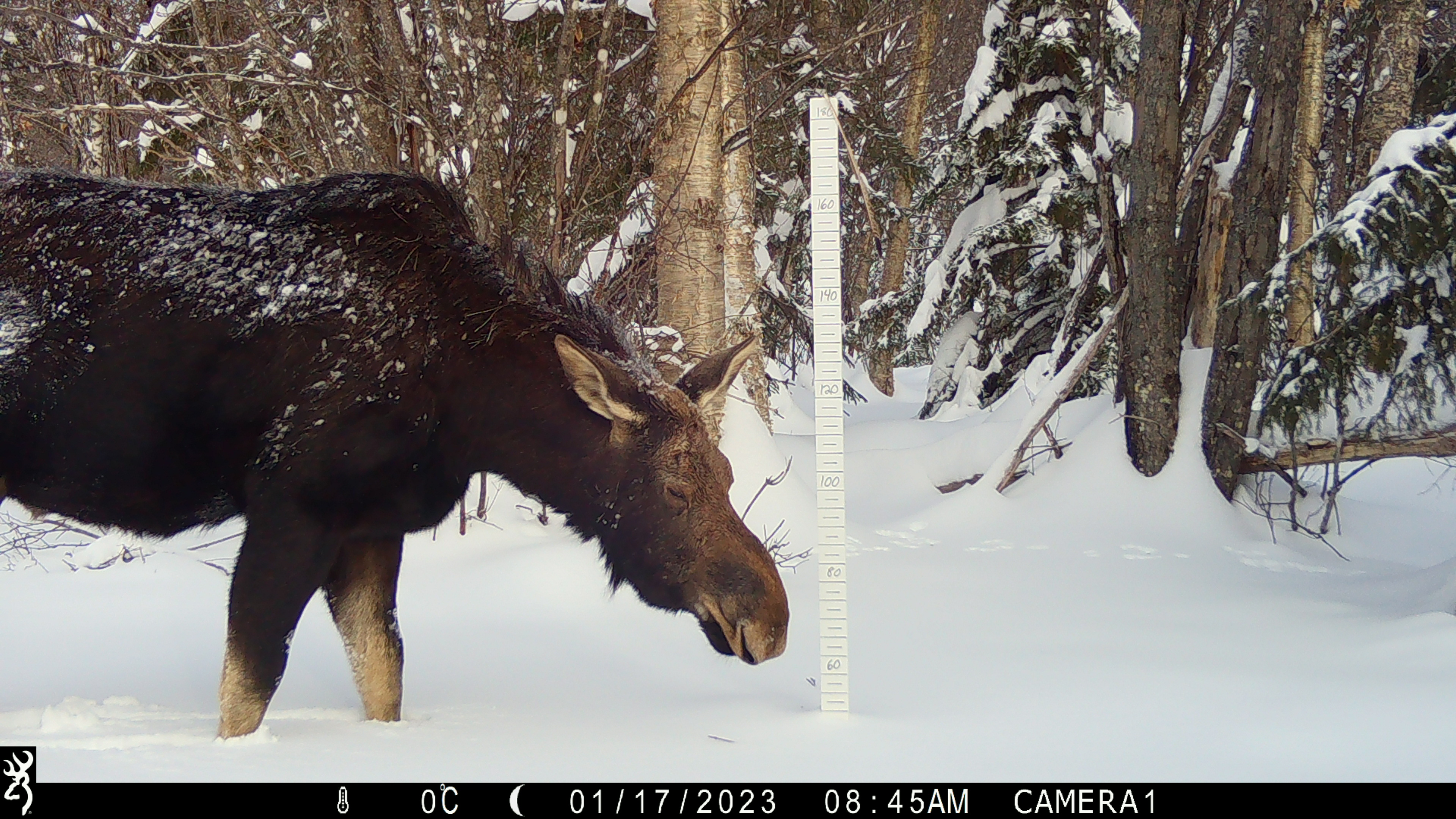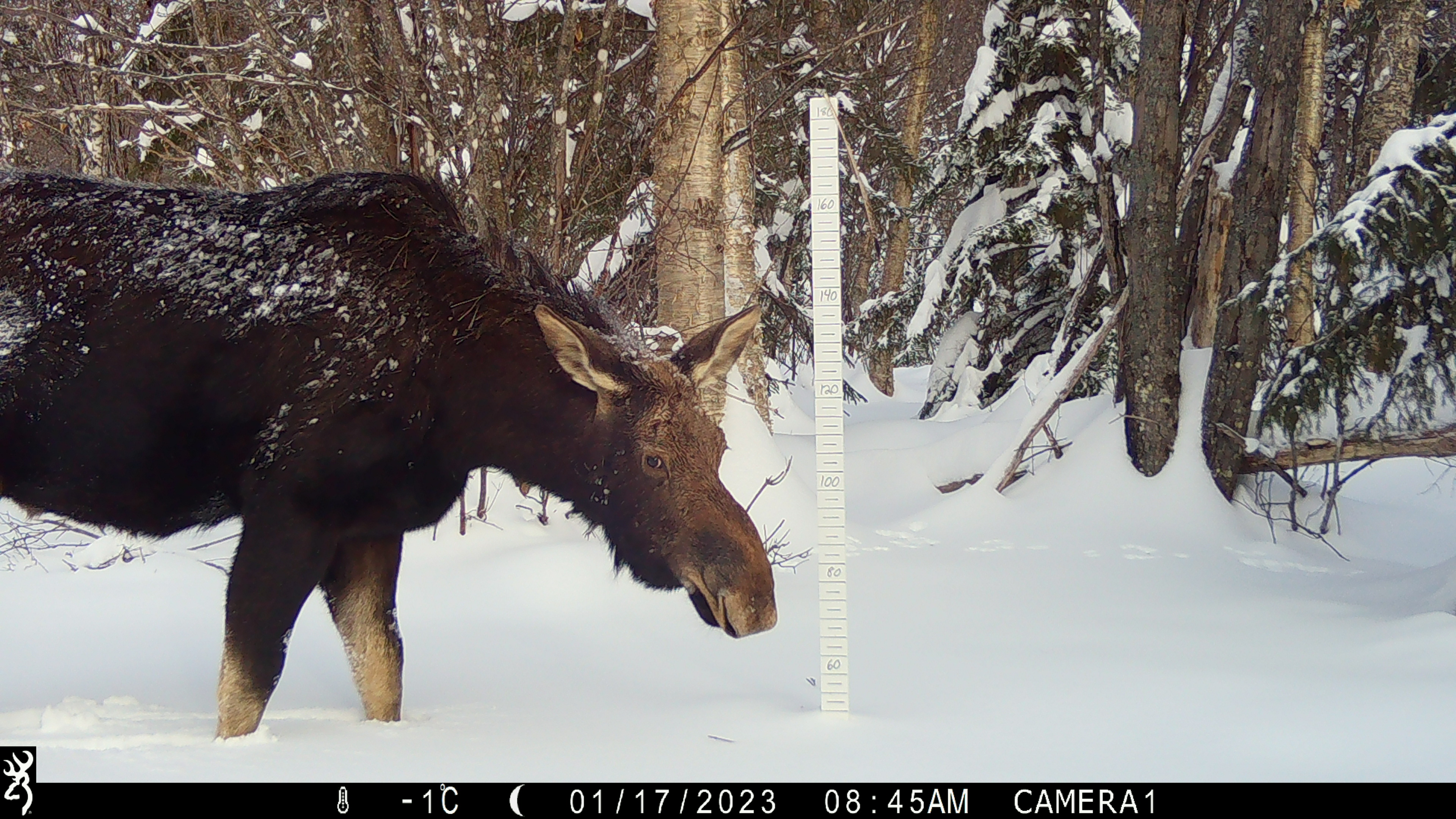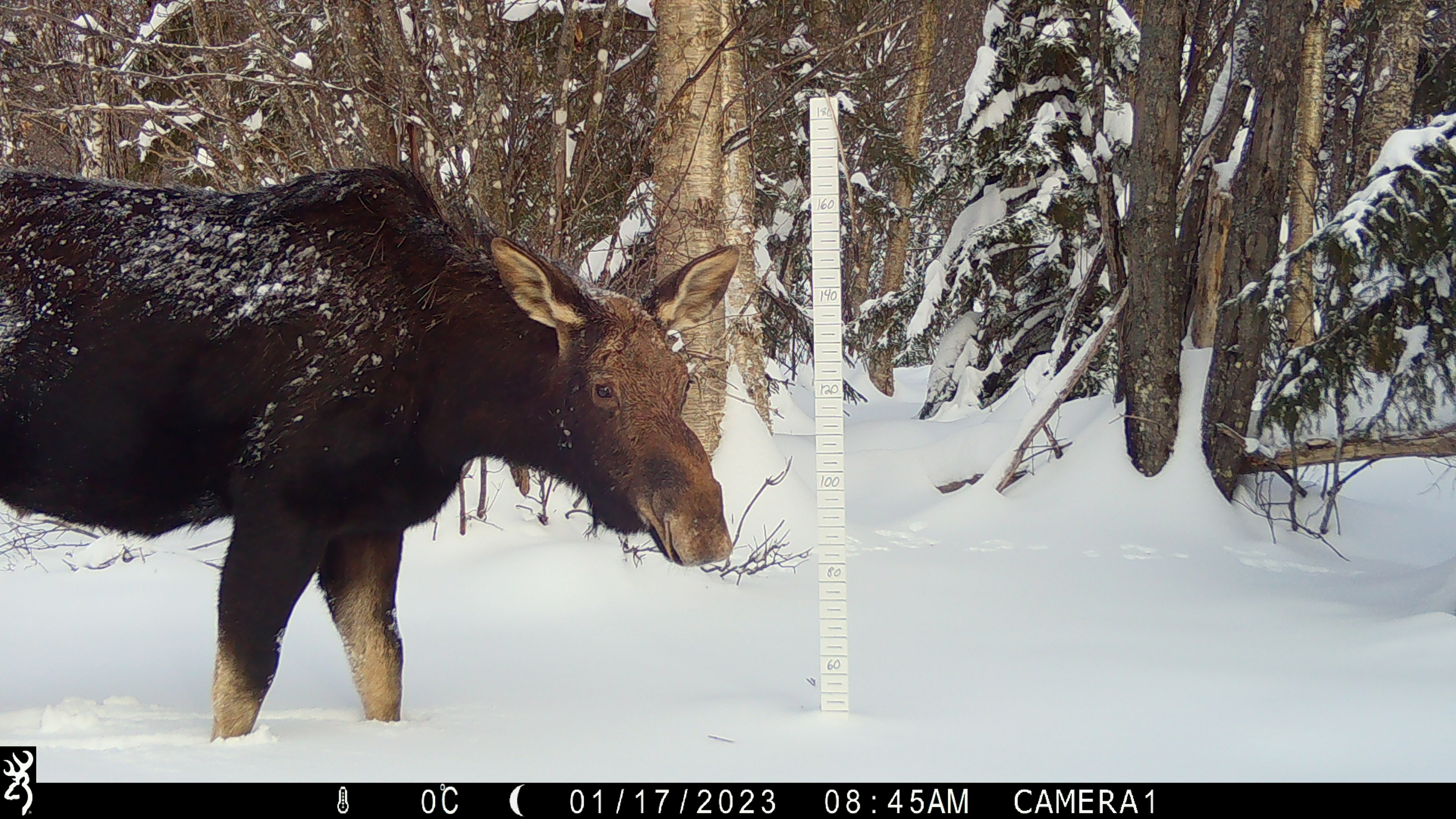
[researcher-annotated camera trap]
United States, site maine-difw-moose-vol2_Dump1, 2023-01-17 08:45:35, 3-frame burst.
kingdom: Animalia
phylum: Chordata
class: Mammalia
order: Artiodactyla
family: Cervidae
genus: Alces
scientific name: Alces alces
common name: moose